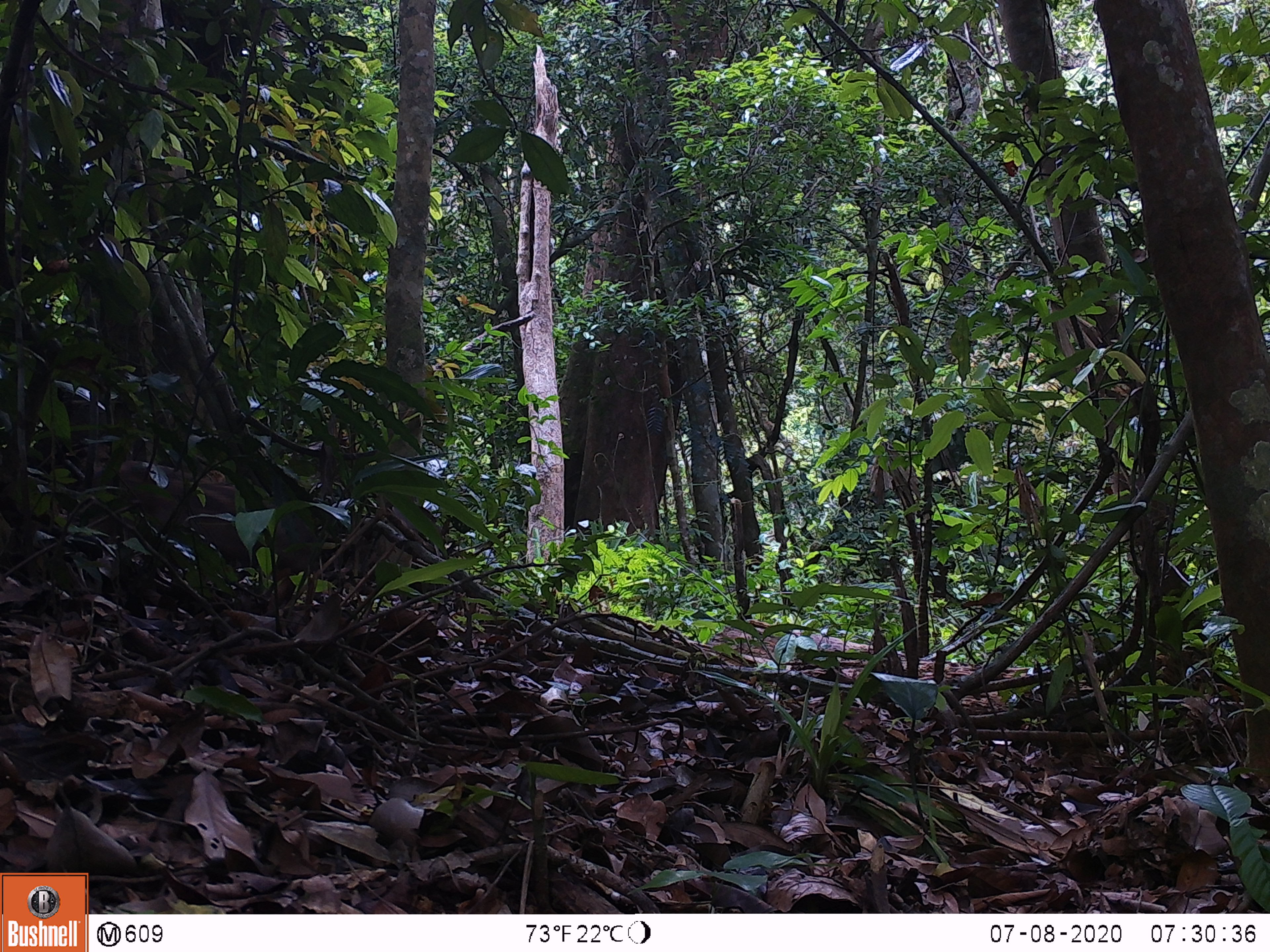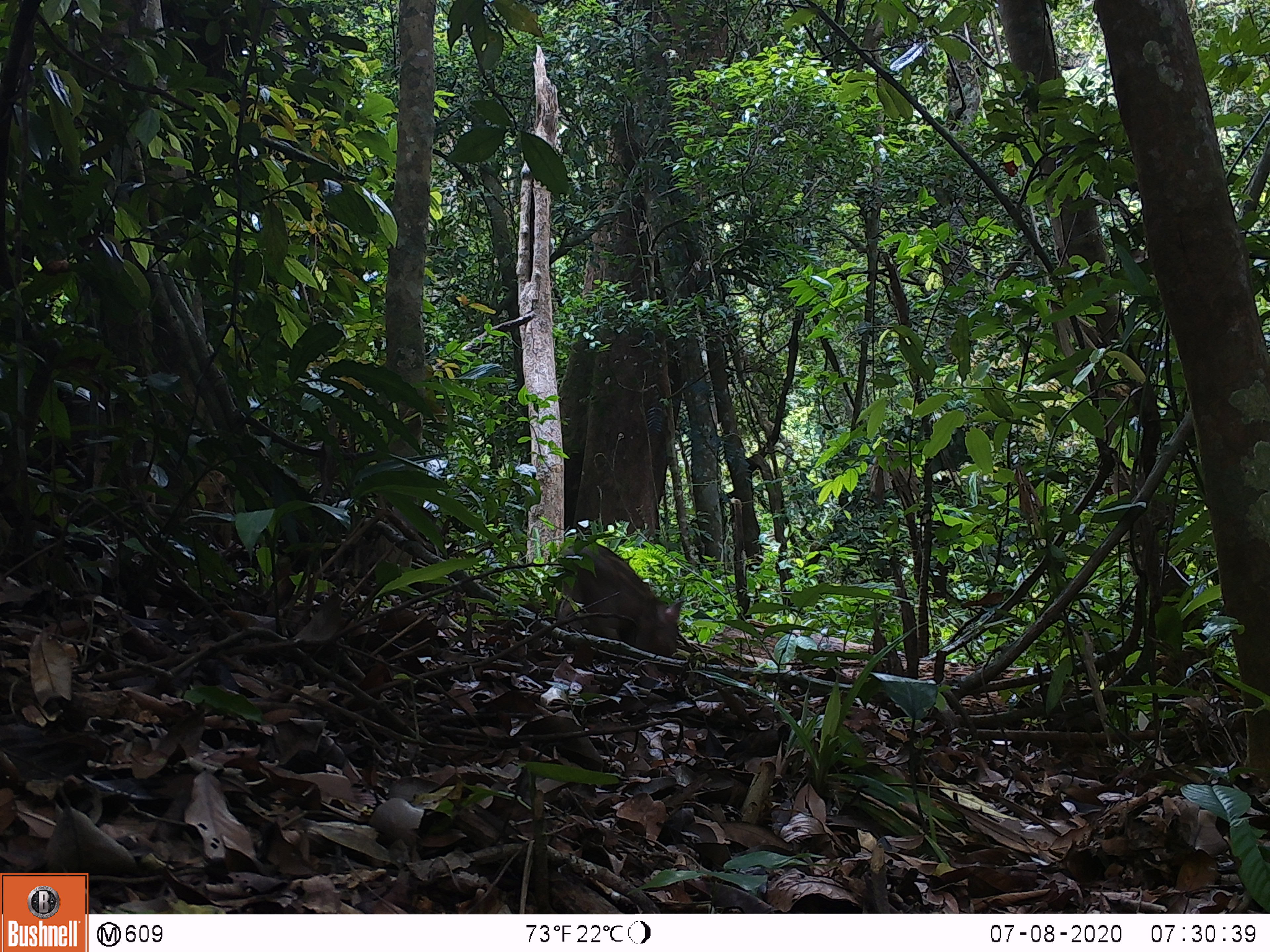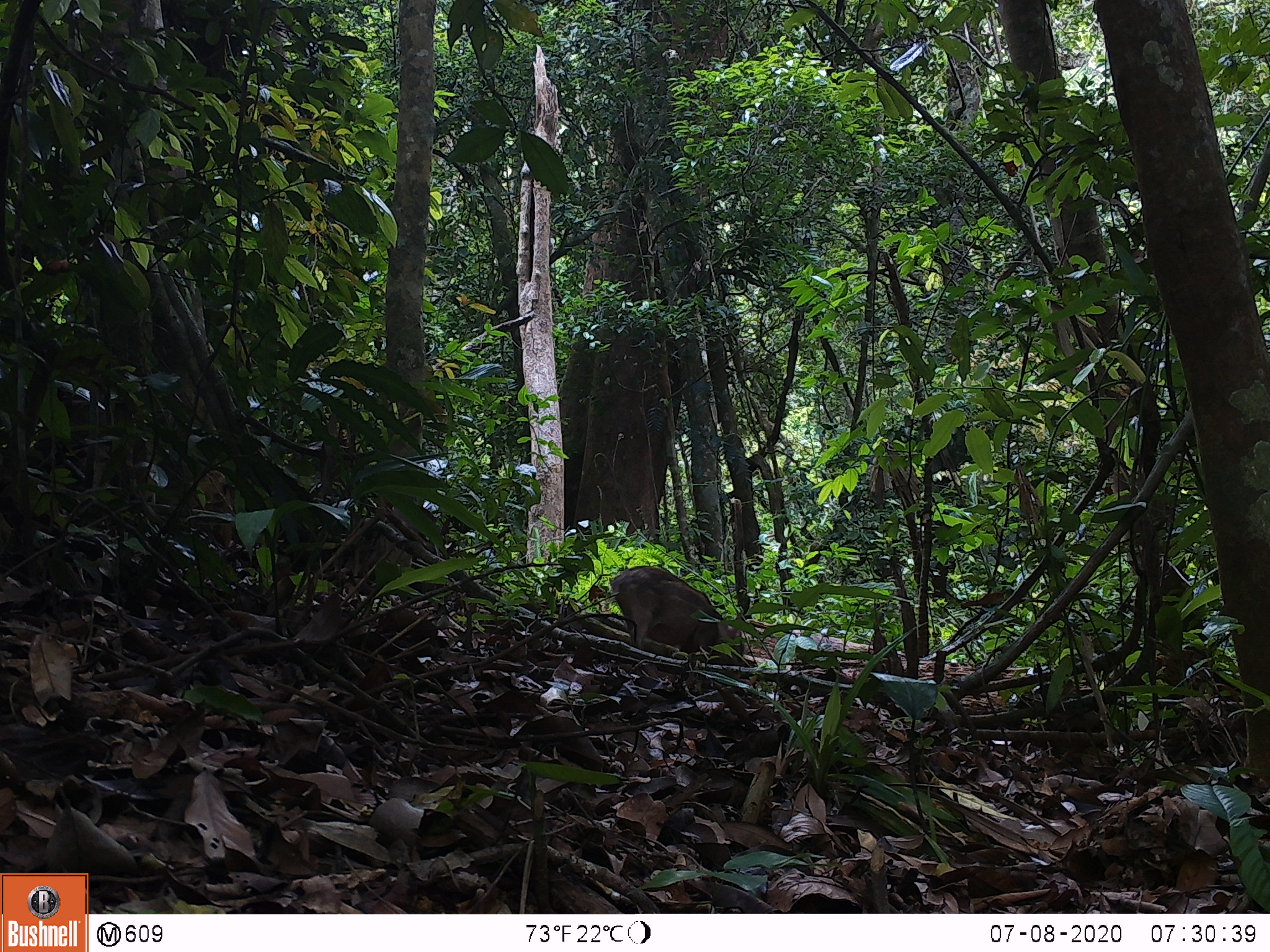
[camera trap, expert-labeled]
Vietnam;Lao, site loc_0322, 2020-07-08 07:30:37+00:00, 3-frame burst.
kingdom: Animalia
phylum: Chordata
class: Mammalia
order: Artiodactyla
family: Suidae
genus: Sus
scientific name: Sus scrofa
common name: eurasian wild pig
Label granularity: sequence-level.